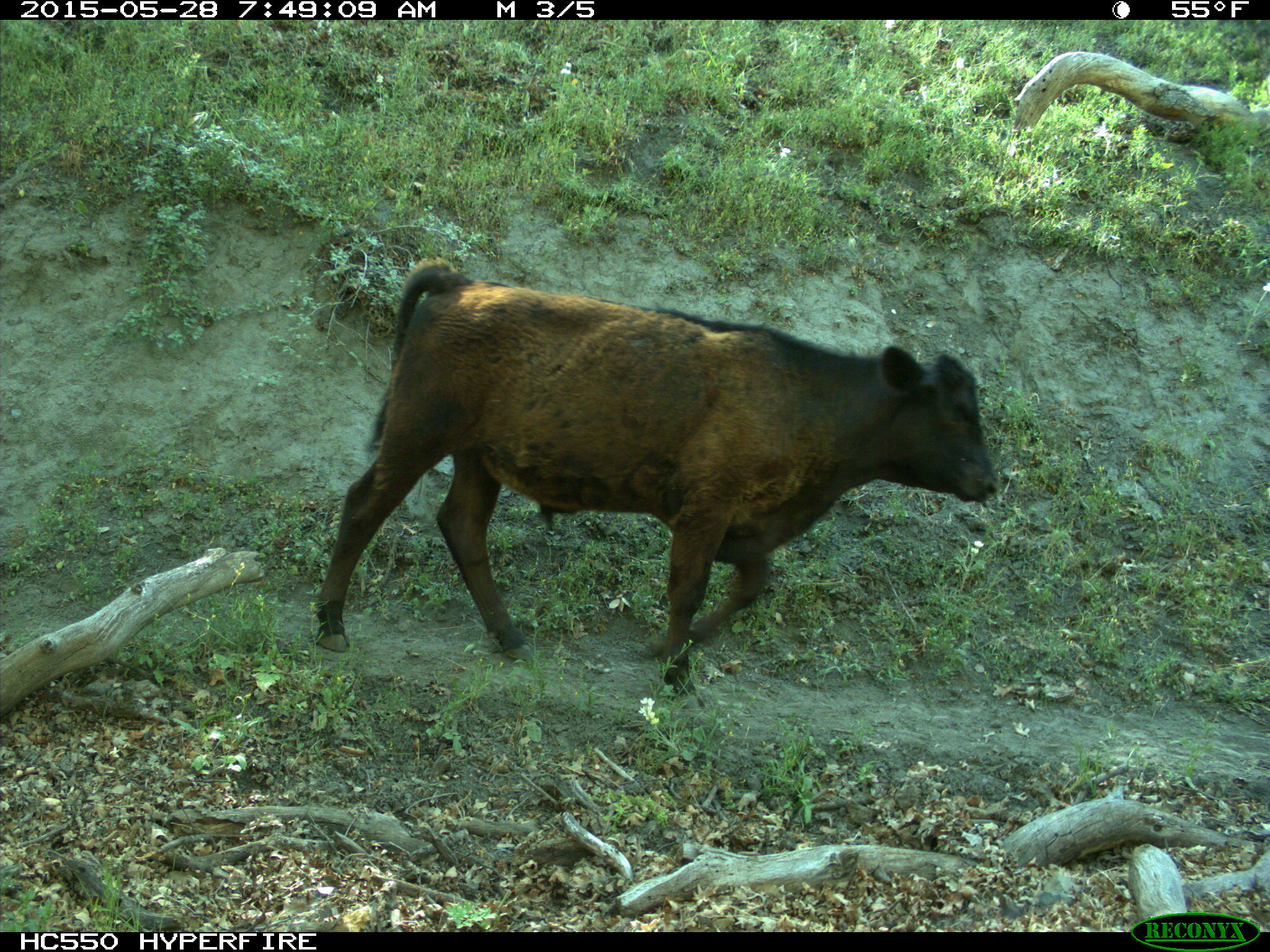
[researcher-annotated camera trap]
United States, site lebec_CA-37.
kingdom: Animalia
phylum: Chordata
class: Mammalia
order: Artiodactyla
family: Bovidae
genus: Bos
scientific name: Bos taurus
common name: domestic cow